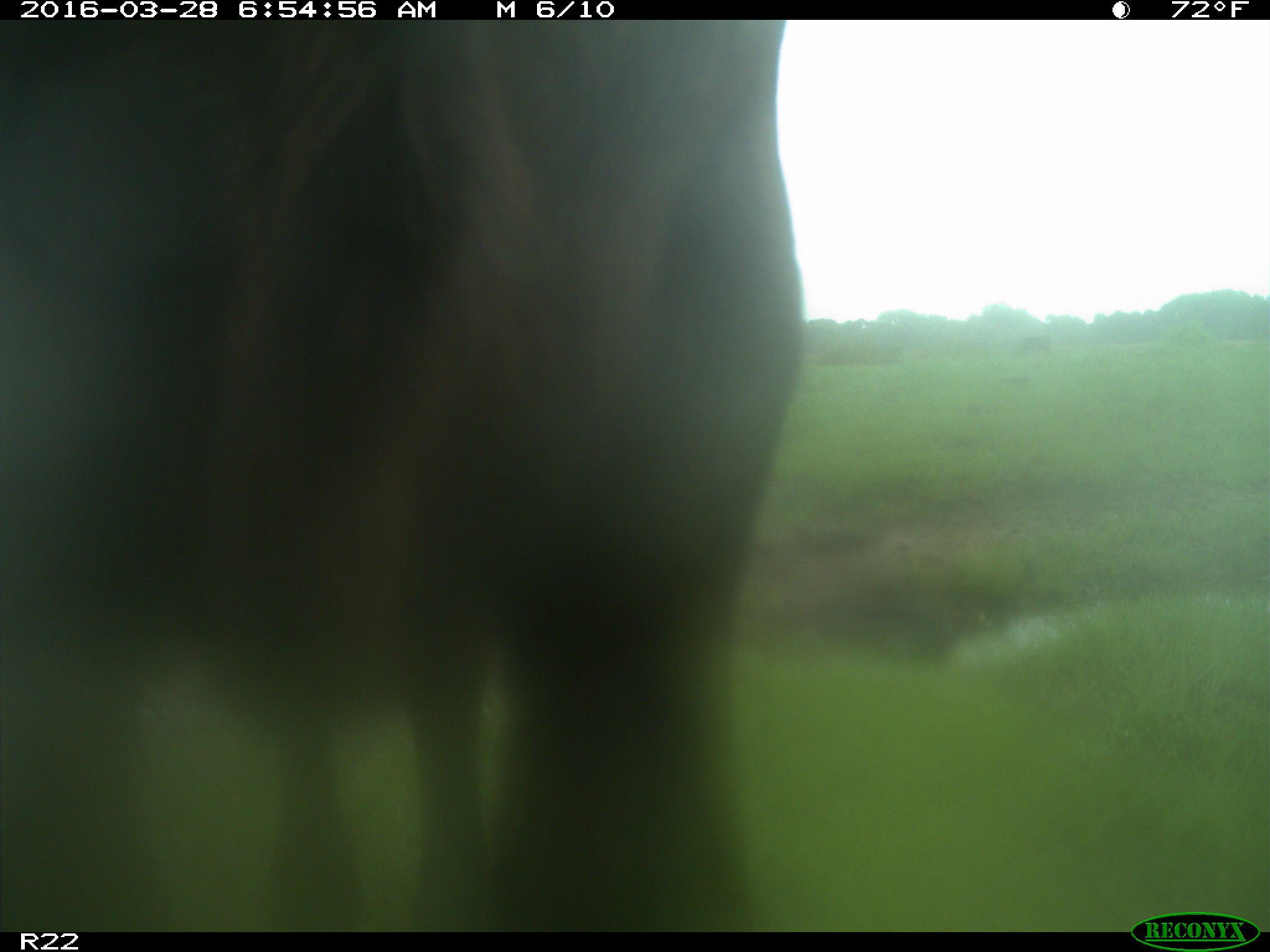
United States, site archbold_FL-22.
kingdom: Animalia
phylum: Chordata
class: Mammalia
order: Artiodactyla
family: Bovidae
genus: Bos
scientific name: Bos taurus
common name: domestic cow